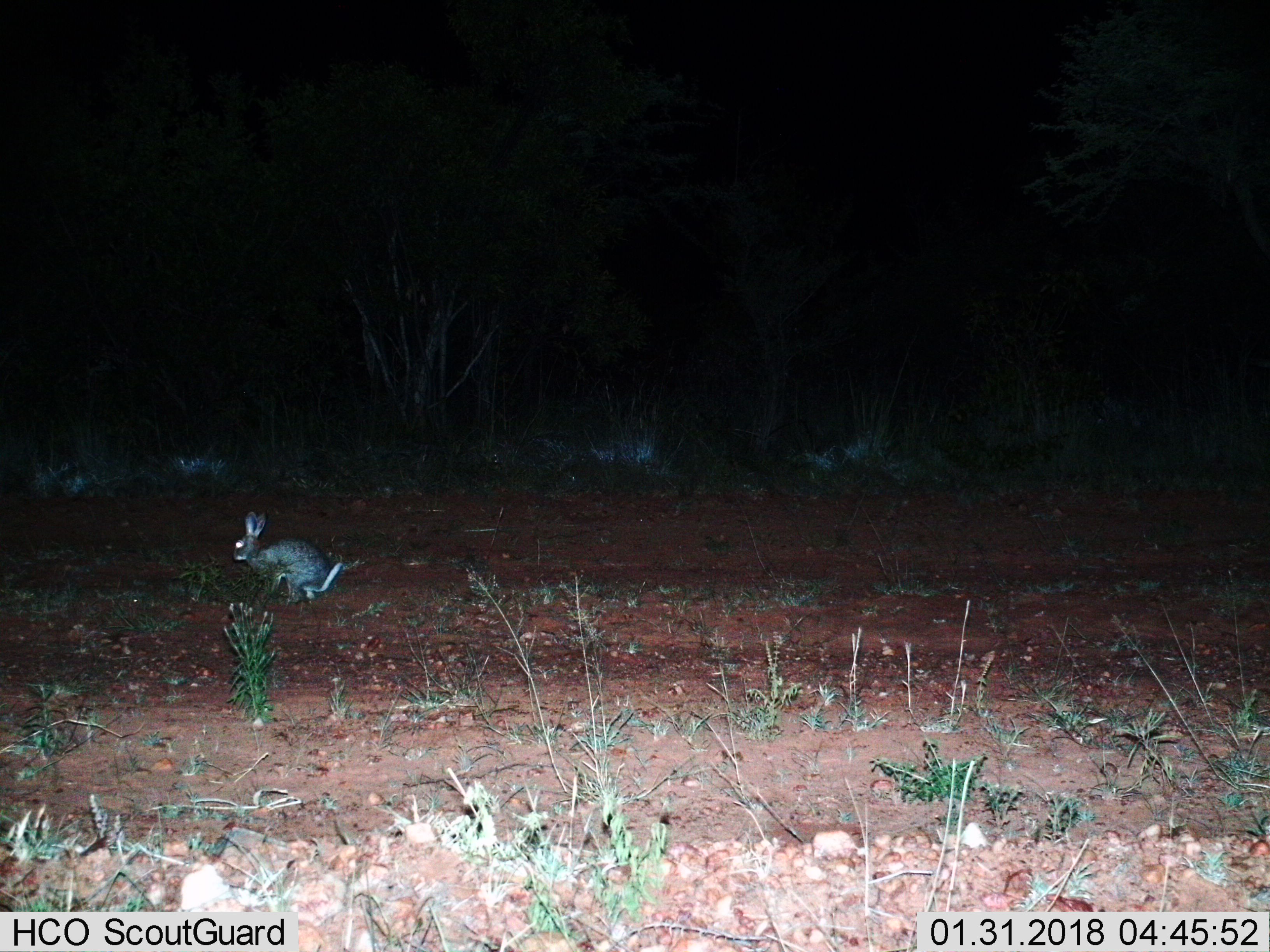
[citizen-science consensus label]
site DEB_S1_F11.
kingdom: Animalia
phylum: Chordata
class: Mammalia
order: Lagomorpha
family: Leporidae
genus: Lepus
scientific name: Lepus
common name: hare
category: hareunknown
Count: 1.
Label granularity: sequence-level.